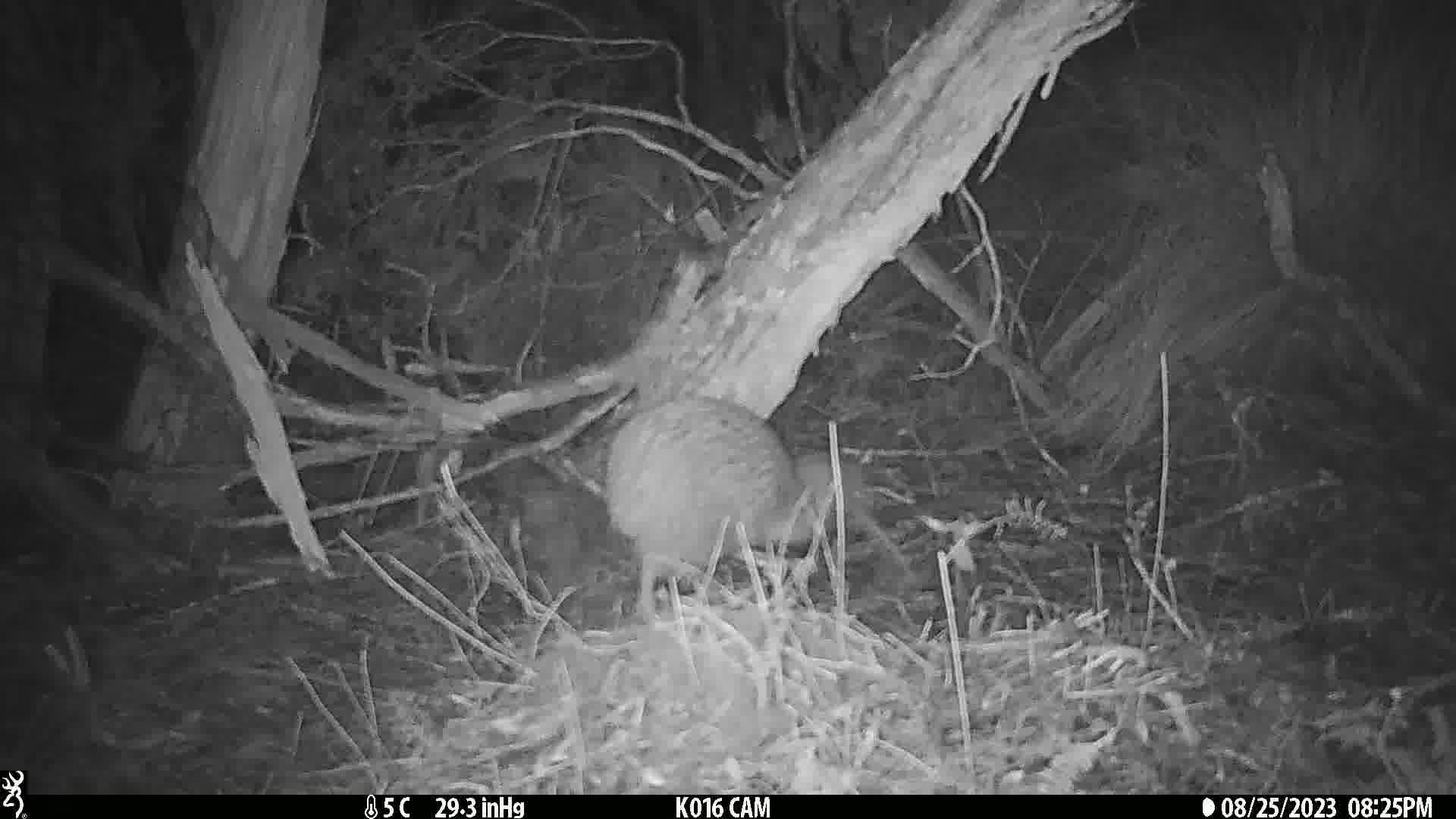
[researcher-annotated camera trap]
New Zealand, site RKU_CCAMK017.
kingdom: Animalia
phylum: Chordata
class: Aves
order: Apterygiformes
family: Apterygidae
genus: Apteryx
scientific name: Apteryx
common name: kiwi